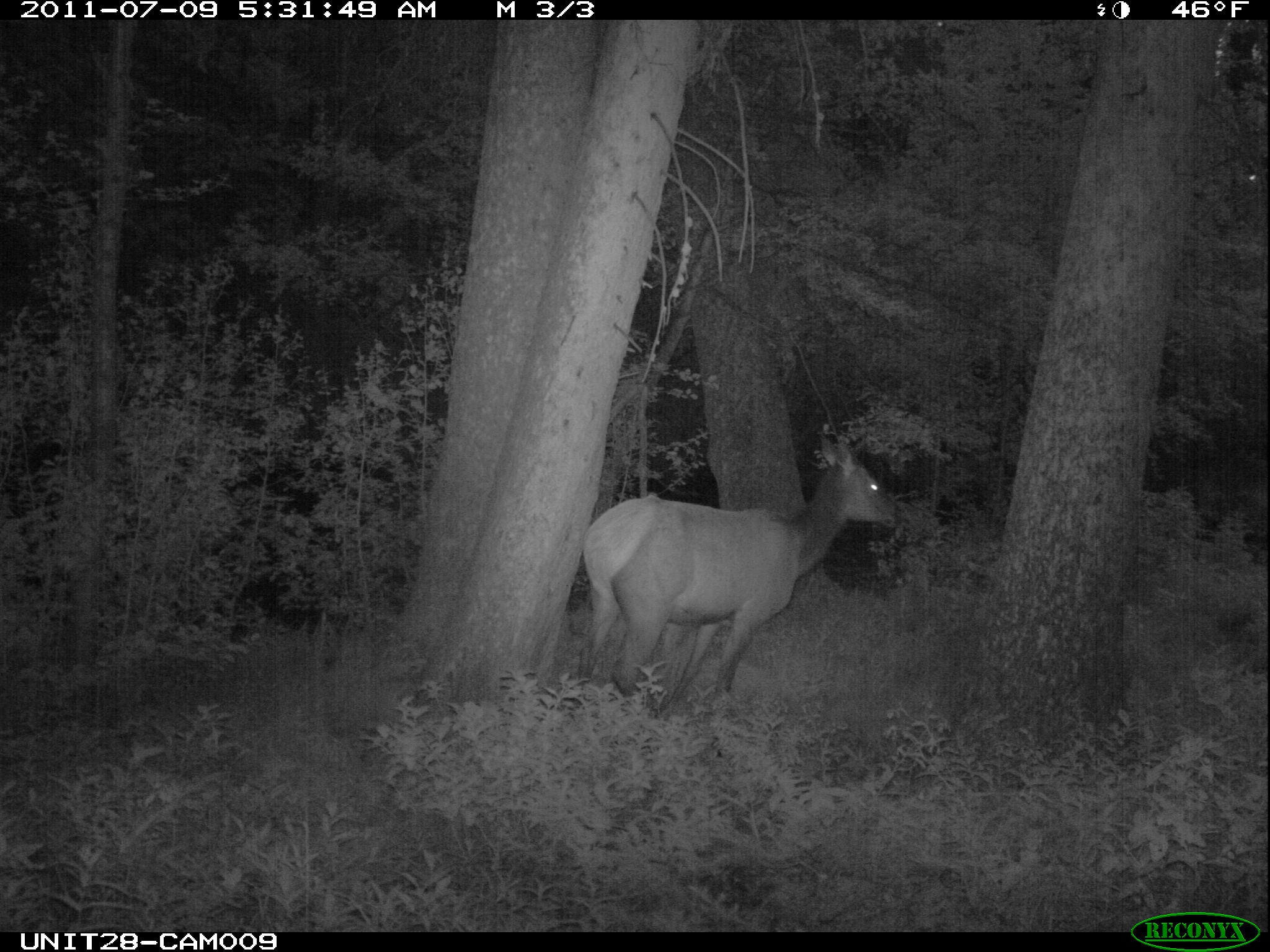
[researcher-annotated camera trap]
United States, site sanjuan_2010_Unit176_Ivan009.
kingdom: Animalia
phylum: Chordata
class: Mammalia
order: Artiodactyla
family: Cervidae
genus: Cervus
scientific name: Cervus elaphus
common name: red deer